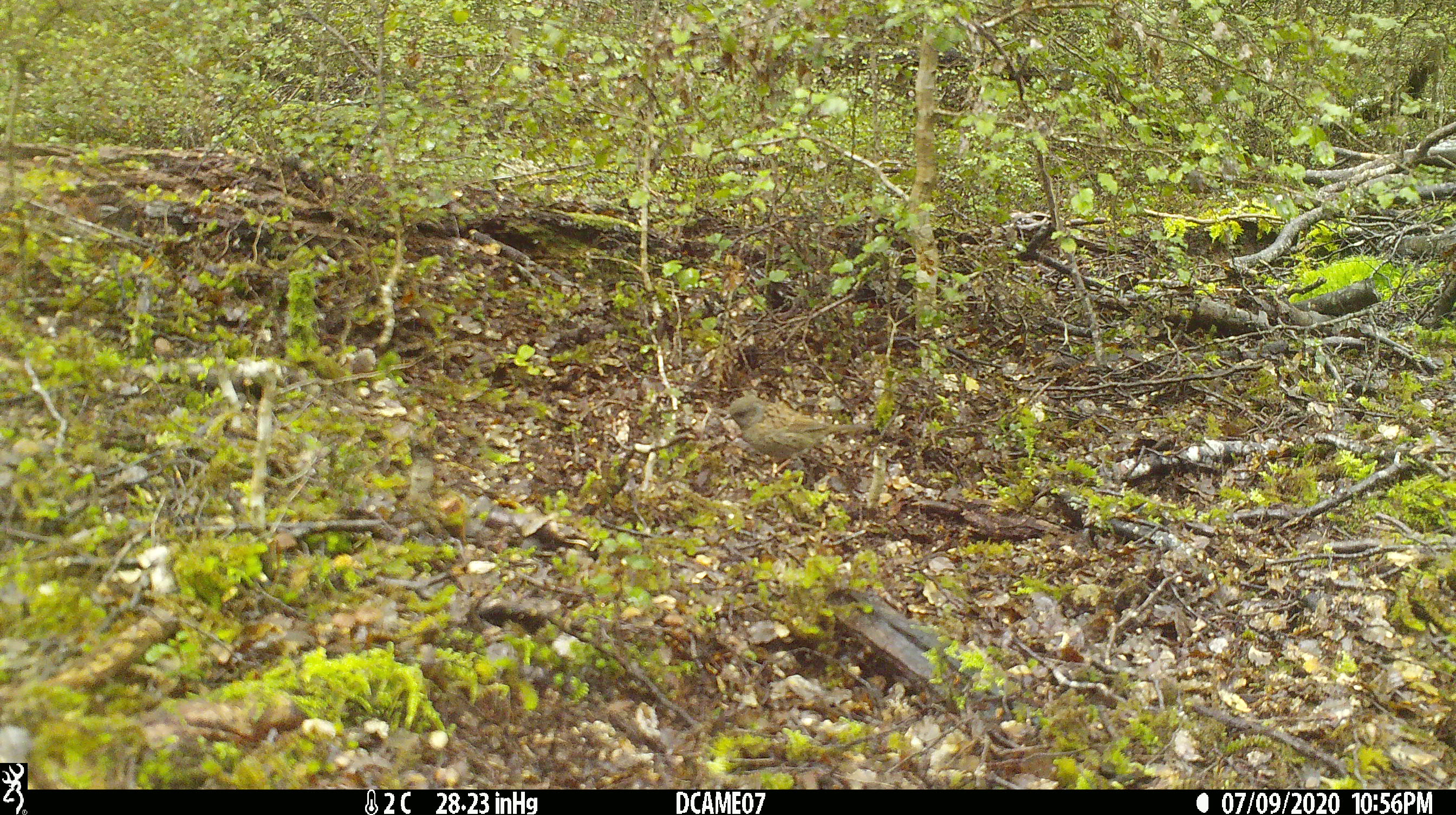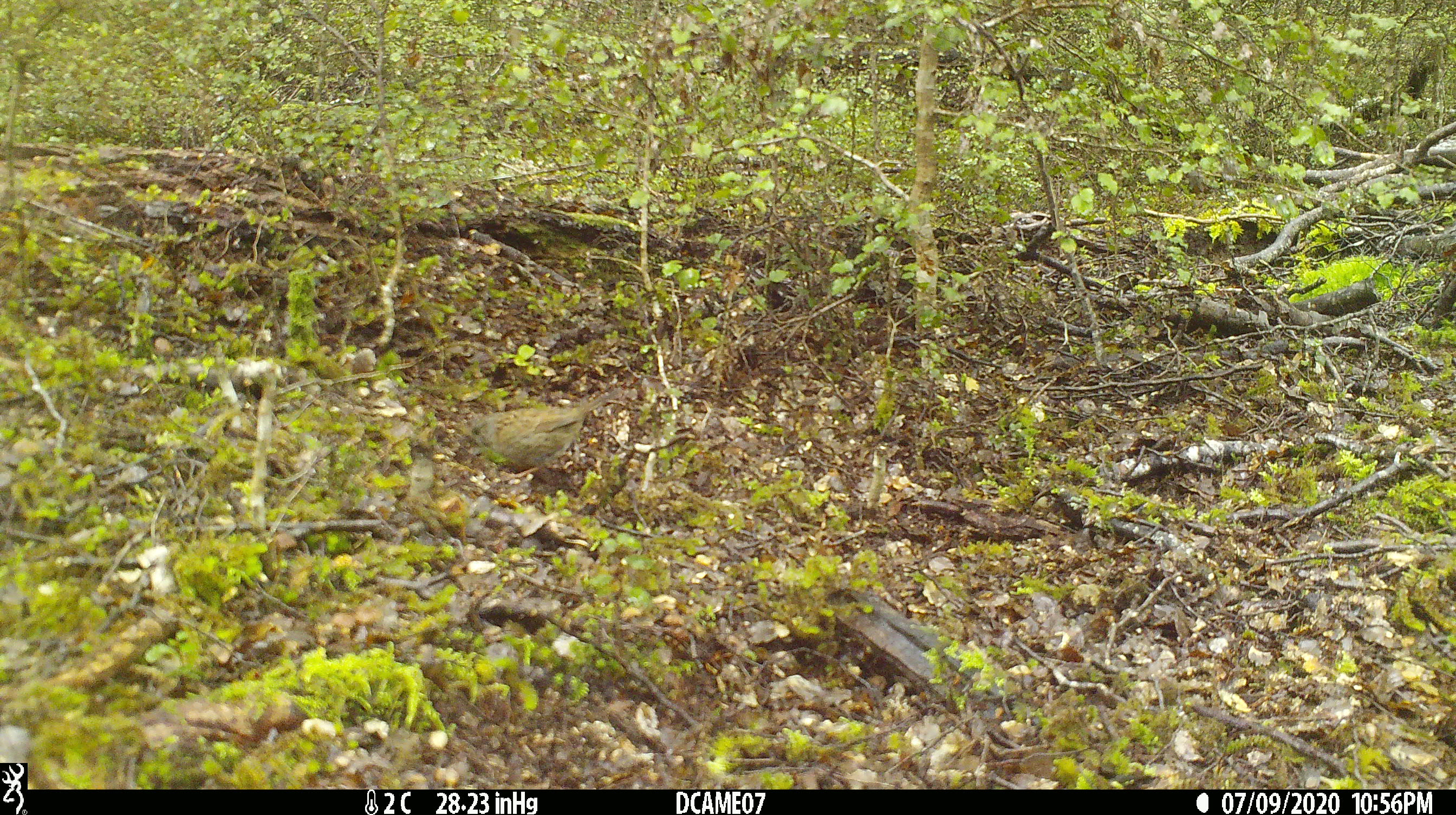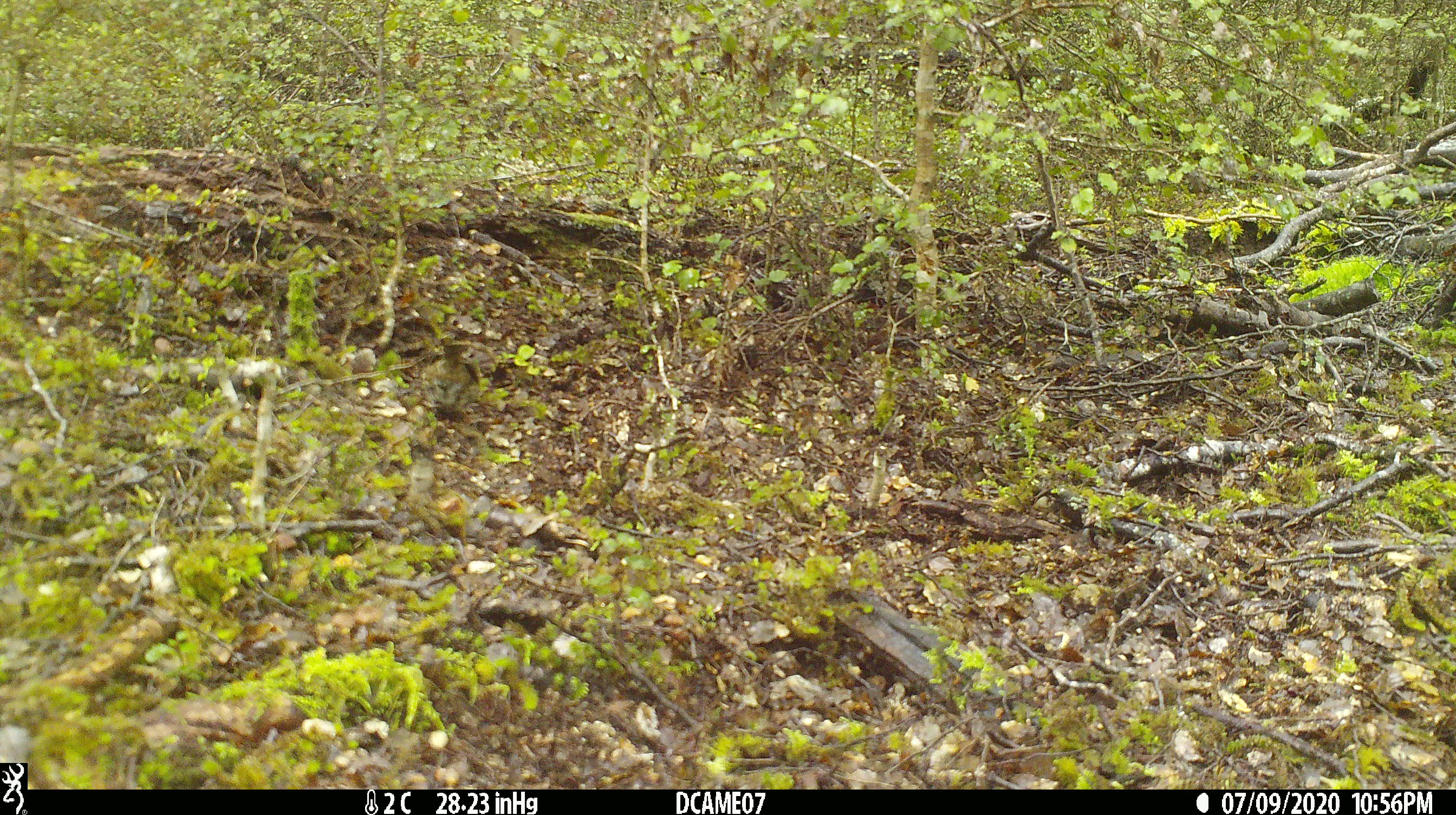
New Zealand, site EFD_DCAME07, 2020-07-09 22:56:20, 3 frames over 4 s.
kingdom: Animalia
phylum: Chordata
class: Aves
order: Passeriformes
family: Prunellidae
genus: Prunella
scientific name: Prunella modularis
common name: dunnock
Dunnock (Prunella modularis).